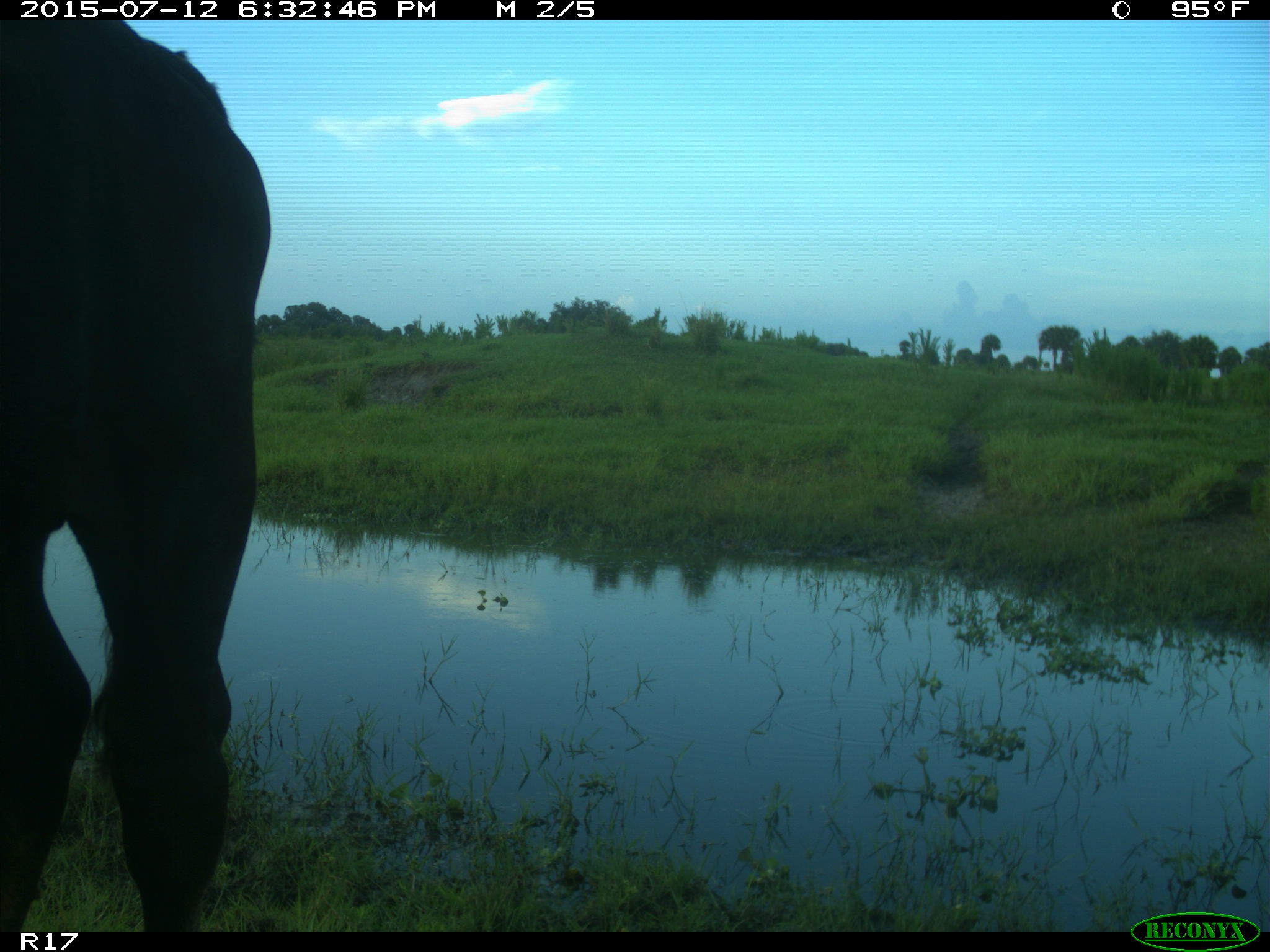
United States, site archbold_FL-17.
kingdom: Animalia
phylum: Chordata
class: Mammalia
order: Artiodactyla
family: Bovidae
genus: Bos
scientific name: Bos taurus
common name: domestic cow